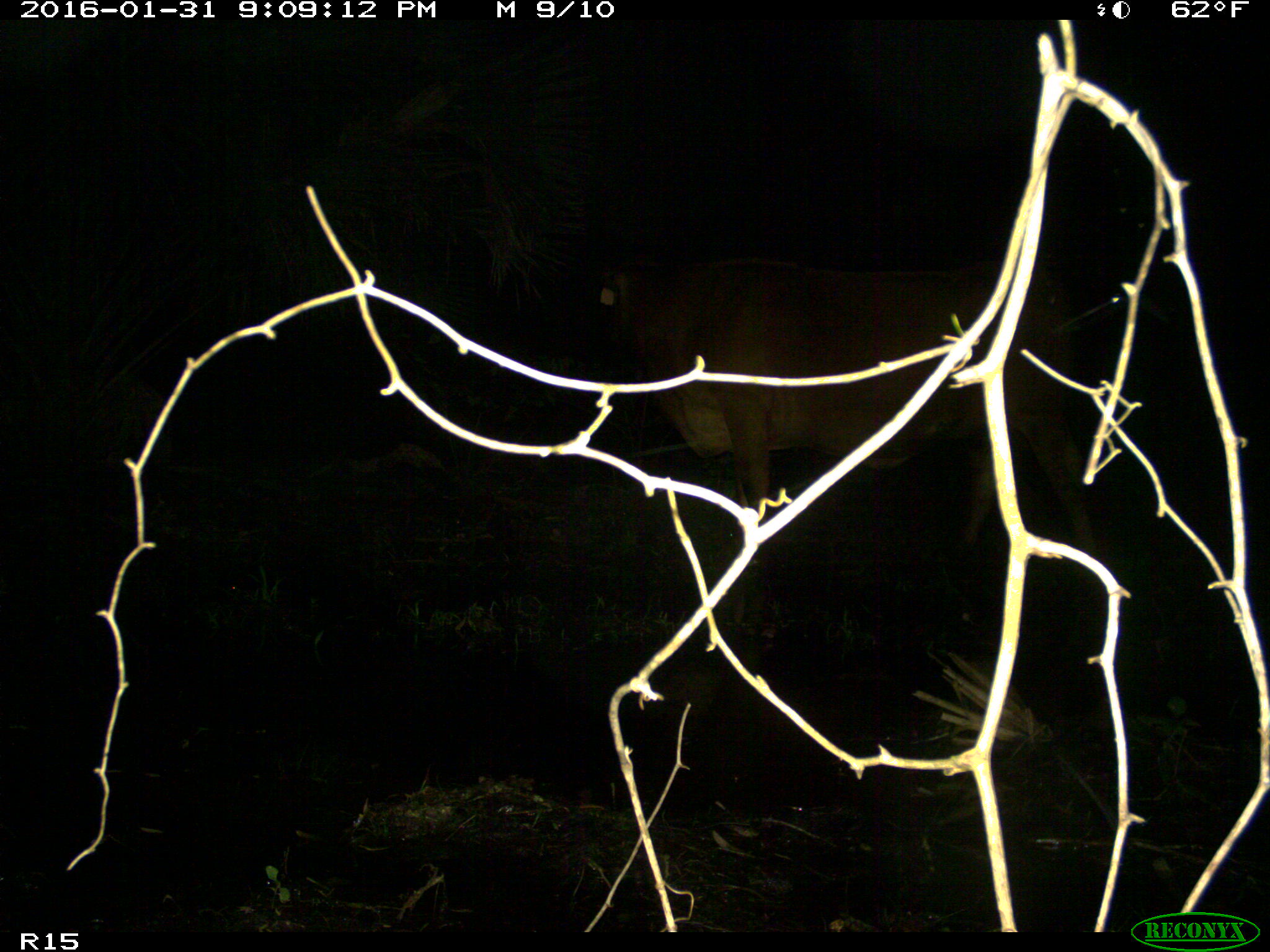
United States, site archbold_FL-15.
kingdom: Animalia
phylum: Chordata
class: Mammalia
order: Artiodactyla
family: Bovidae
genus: Bos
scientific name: Bos taurus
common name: domestic cow